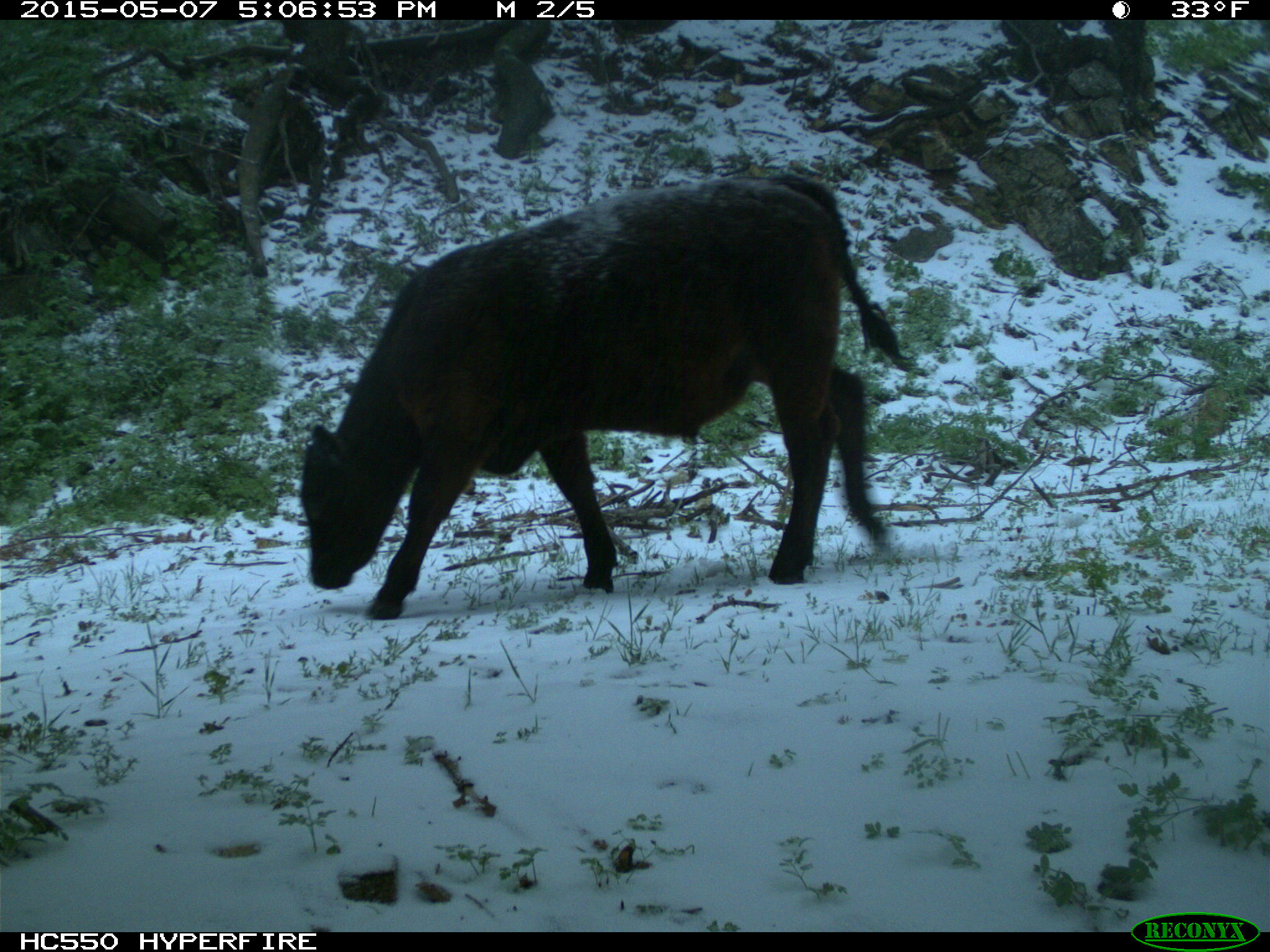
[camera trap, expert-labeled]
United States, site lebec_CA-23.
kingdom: Animalia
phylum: Chordata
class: Mammalia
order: Artiodactyla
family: Bovidae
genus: Bos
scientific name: Bos taurus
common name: domestic cow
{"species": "Bos taurus (domestic cow)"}